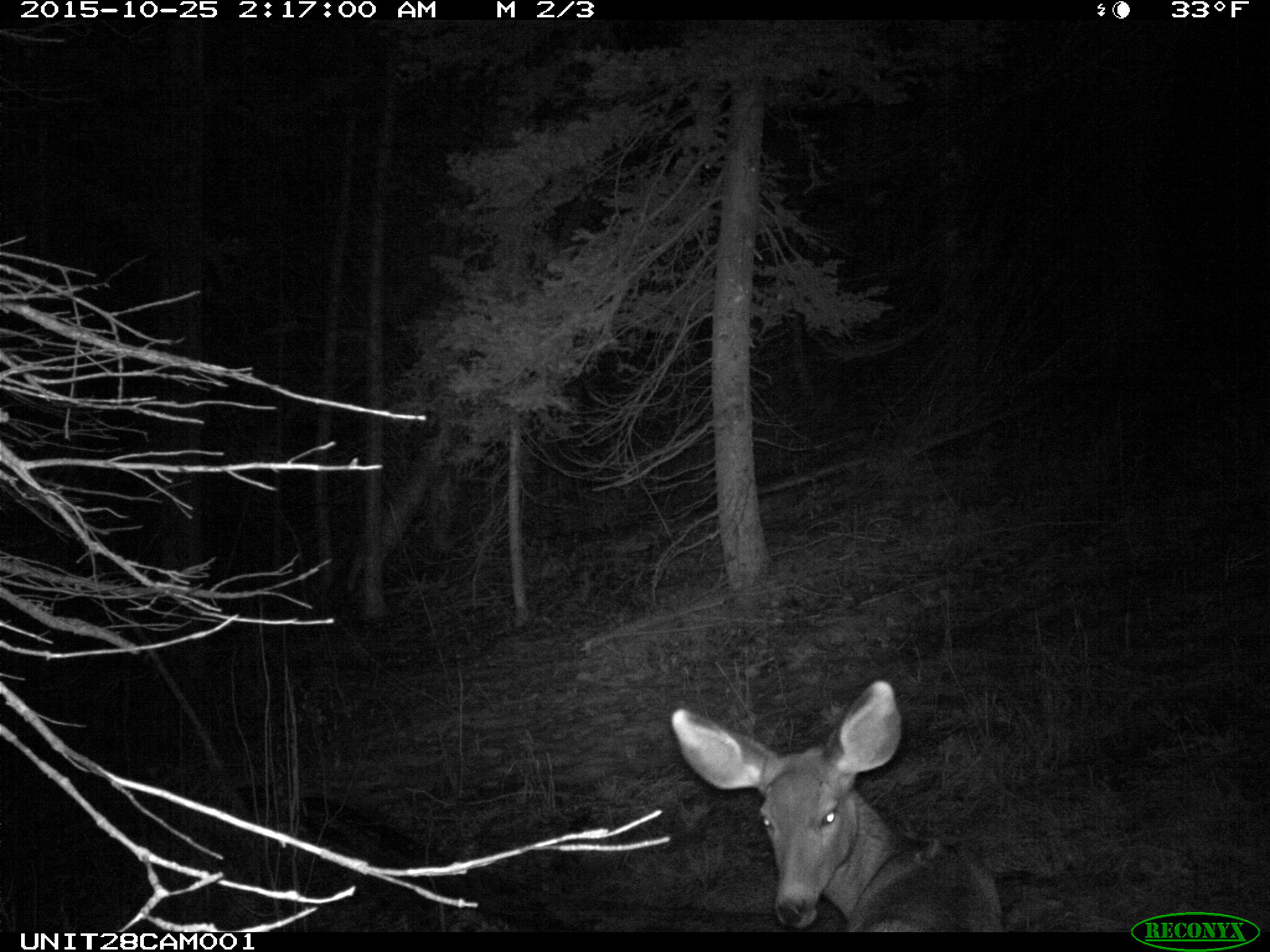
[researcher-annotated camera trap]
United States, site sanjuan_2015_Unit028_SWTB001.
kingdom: Animalia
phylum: Chordata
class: Mammalia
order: Artiodactyla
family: Cervidae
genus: Odocoileus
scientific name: Odocoileus hemionus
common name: mule deer